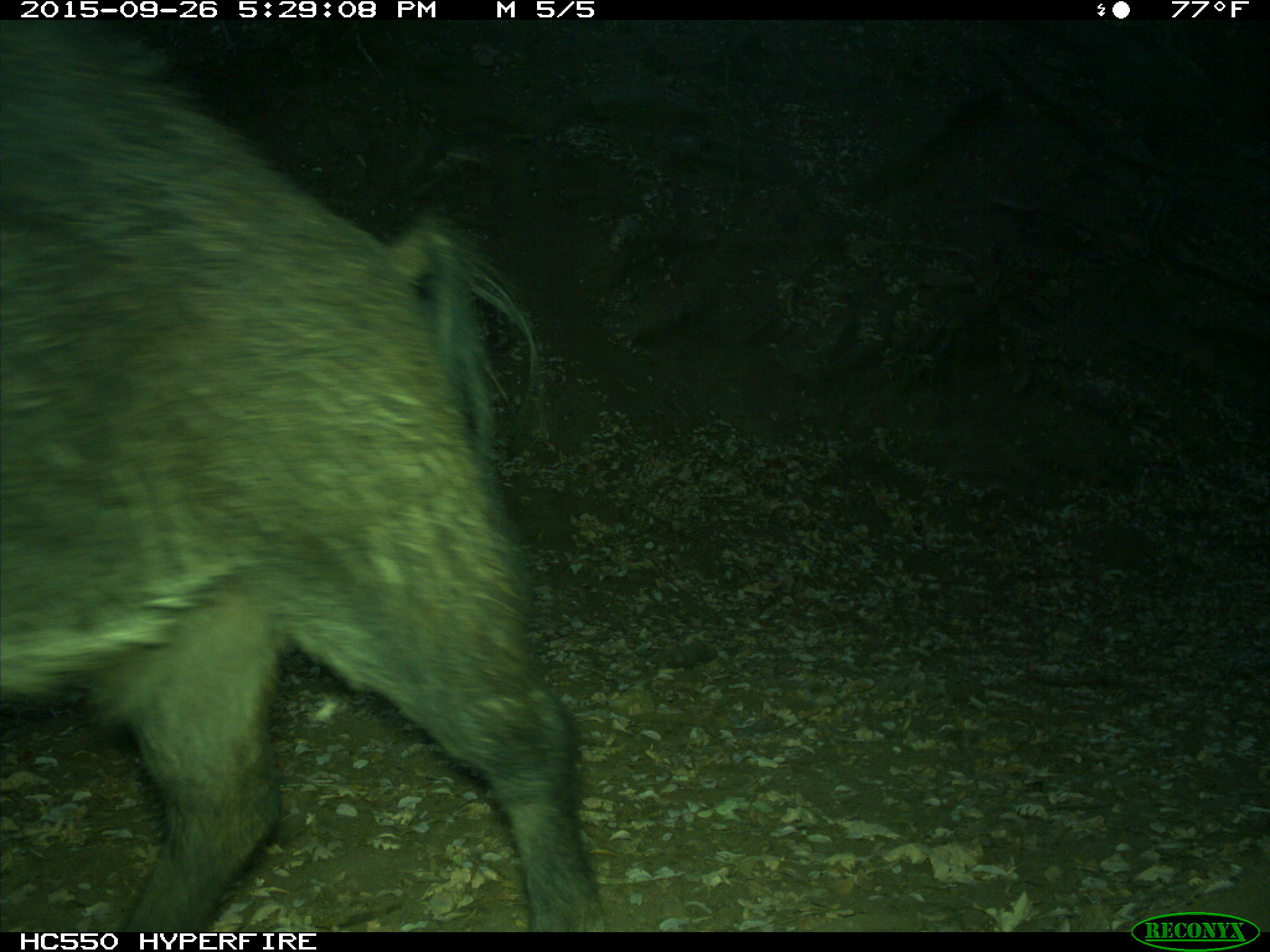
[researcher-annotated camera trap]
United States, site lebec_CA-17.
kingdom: Animalia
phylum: Chordata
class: Mammalia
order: Artiodactyla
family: Suidae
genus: Sus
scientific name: Sus scrofa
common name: wild boar